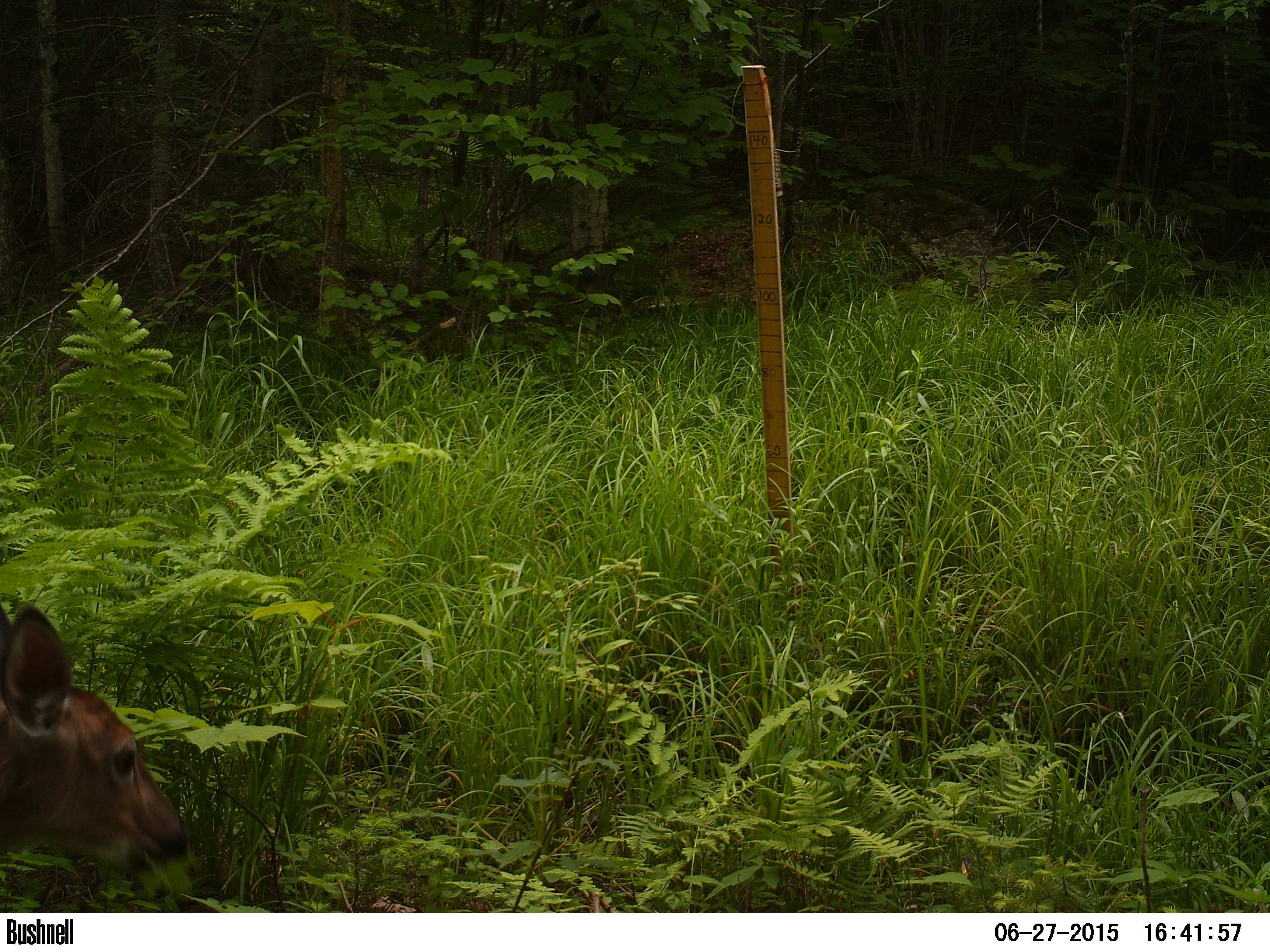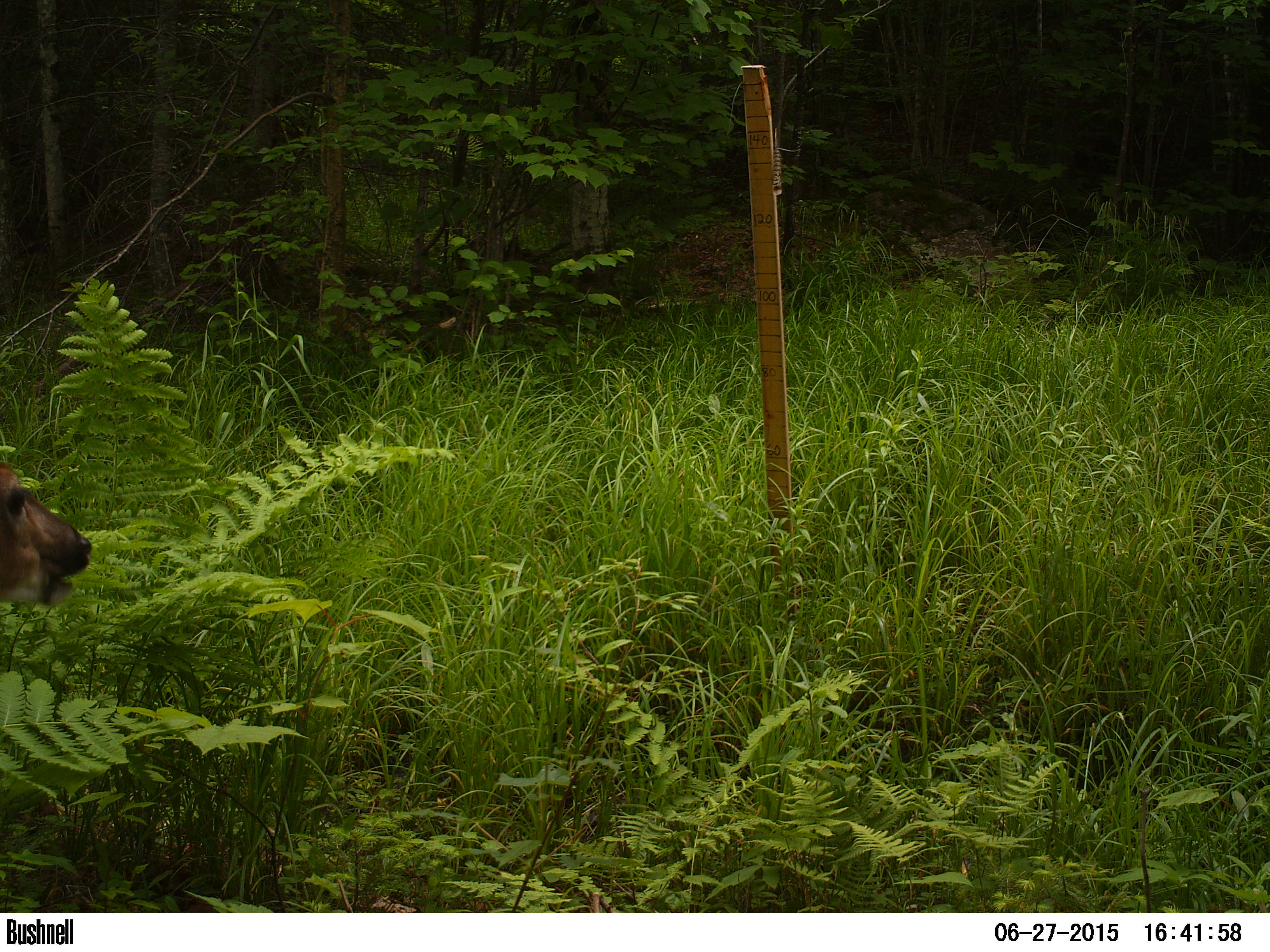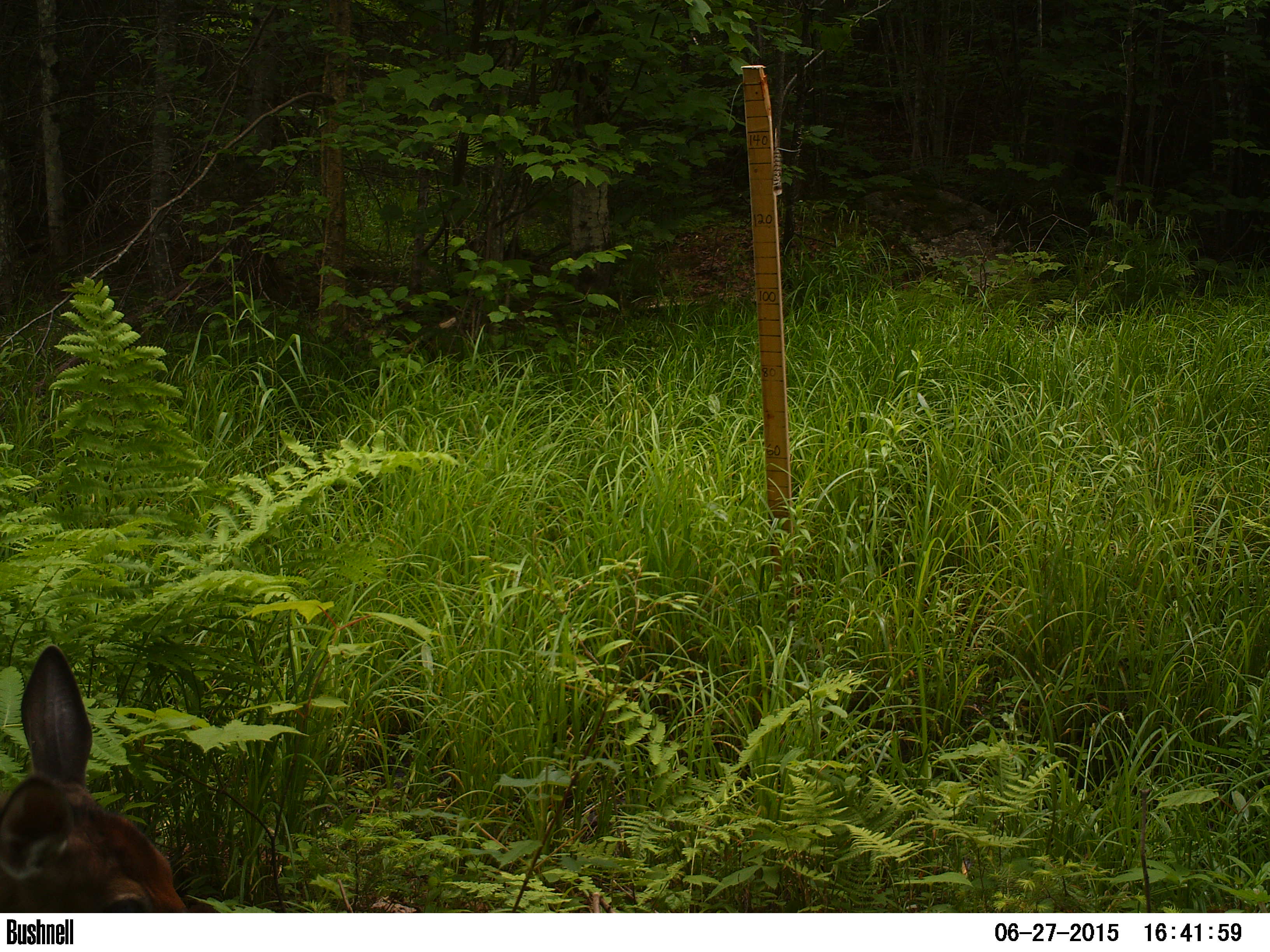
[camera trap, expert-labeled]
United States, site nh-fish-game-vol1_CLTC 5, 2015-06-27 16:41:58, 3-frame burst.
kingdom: Animalia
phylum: Chordata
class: Mammalia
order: Artiodactyla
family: Cervidae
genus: Odocoileus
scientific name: Odocoileus virginianus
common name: white-tailed deer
White-tailed deer (Odocoileus virginianus).